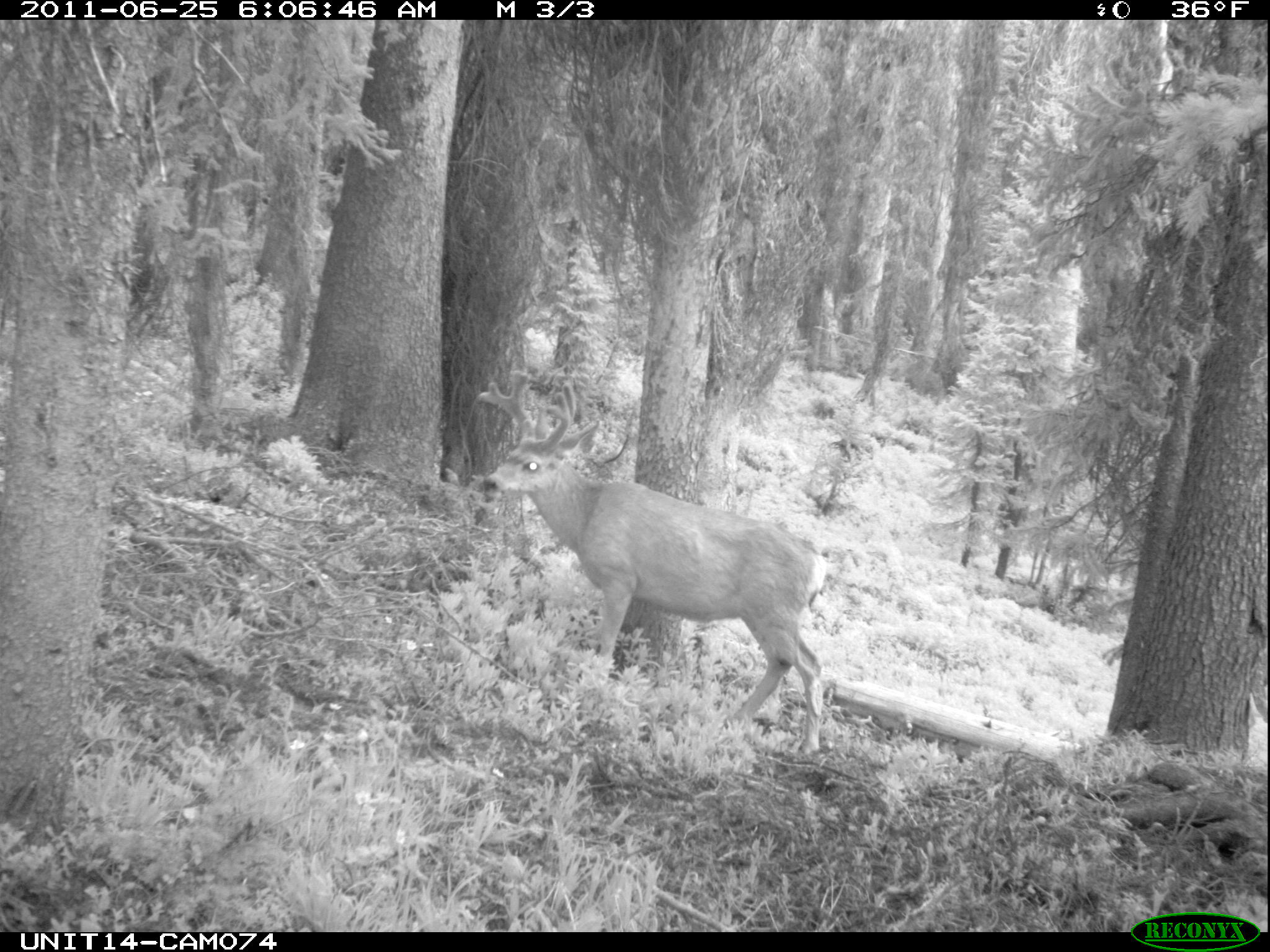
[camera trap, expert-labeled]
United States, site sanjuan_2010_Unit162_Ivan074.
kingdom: Animalia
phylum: Chordata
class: Mammalia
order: Artiodactyla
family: Cervidae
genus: Odocoileus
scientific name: Odocoileus hemionus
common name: mule deer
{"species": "Odocoileus hemionus (mule deer)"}